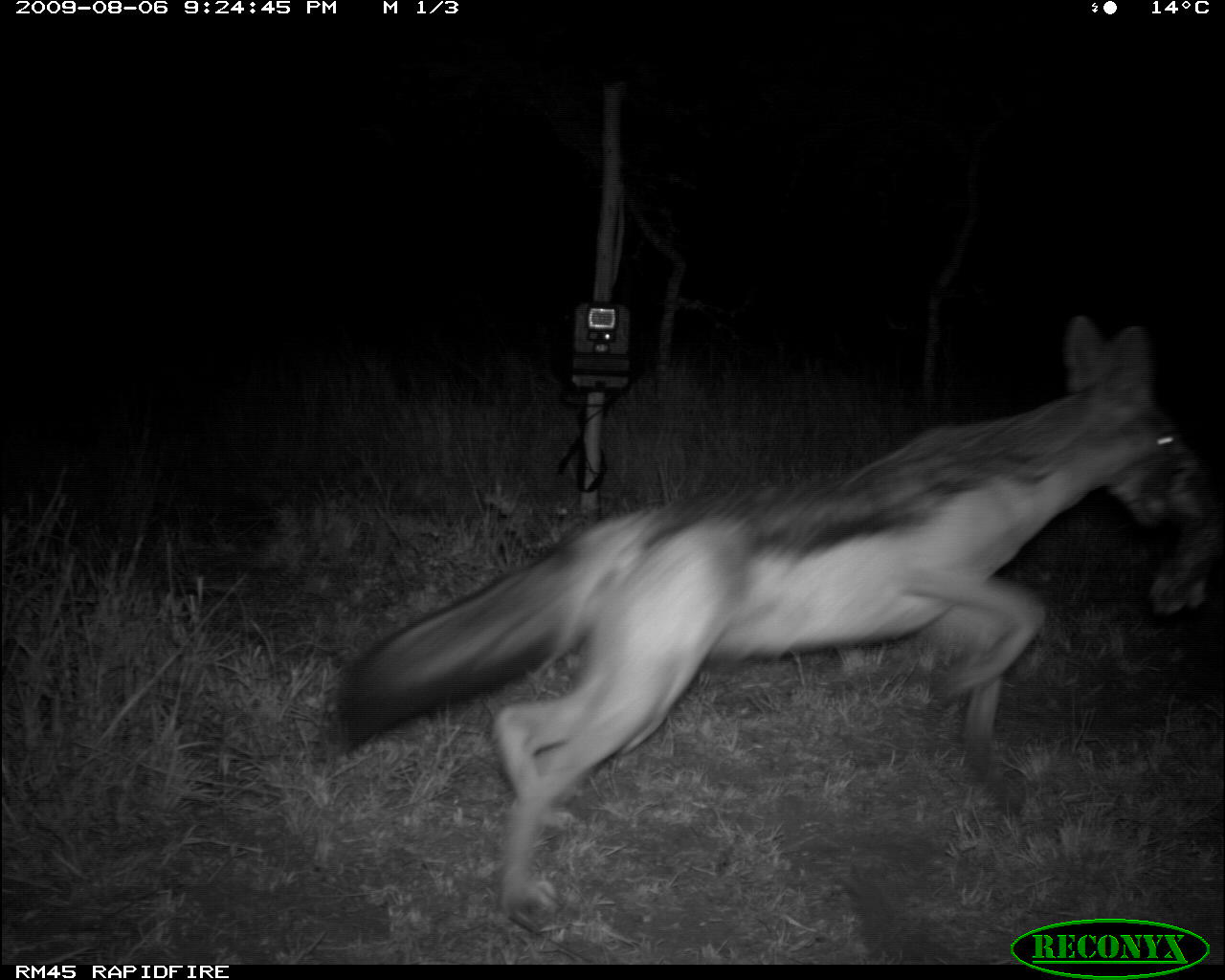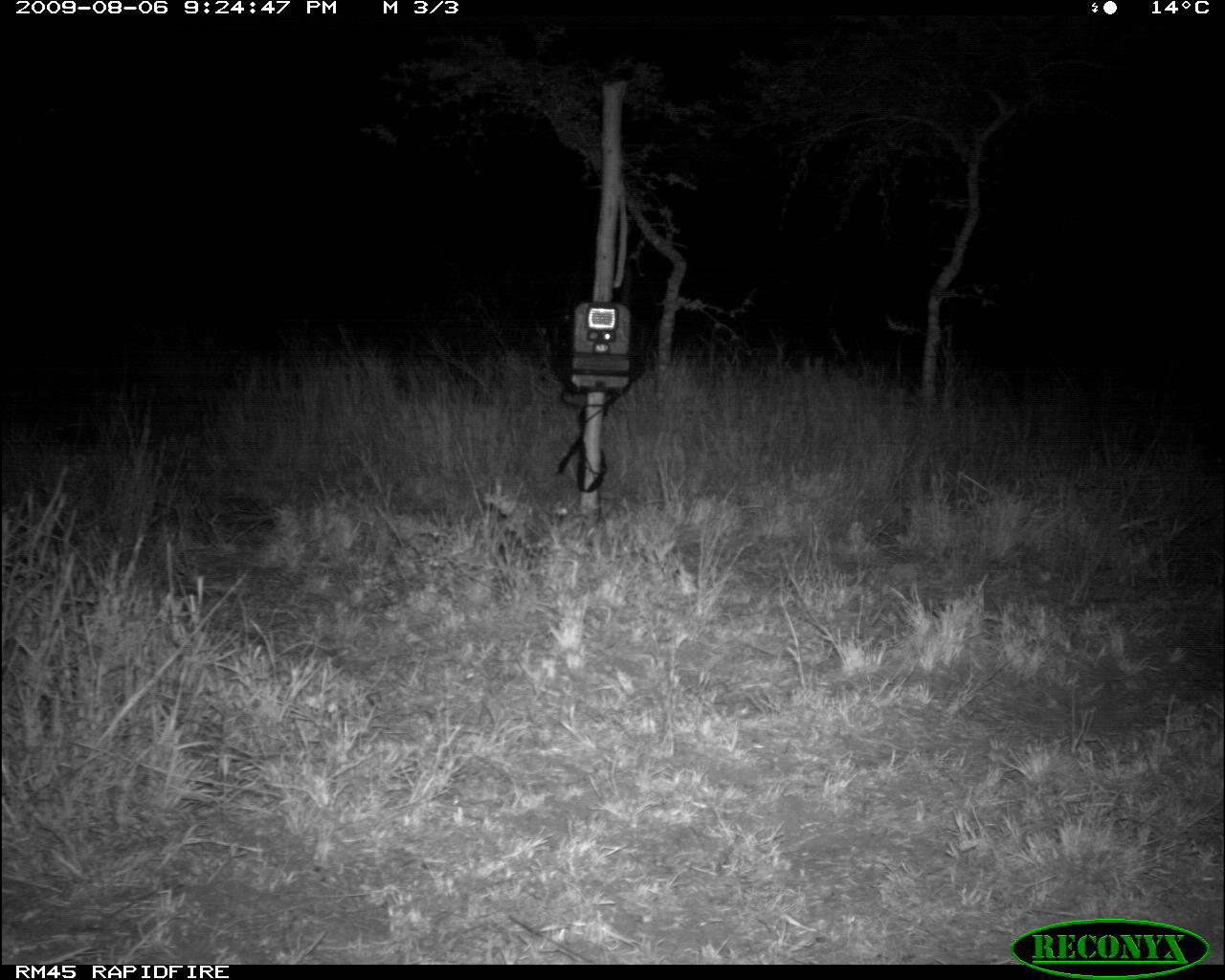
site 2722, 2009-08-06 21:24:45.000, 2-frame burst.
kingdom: Animalia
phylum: Chordata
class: Mammalia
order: Carnivora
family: Canidae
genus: Lupulella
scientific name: Lupulella mesomelas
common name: black-backed jackal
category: canis mesomelas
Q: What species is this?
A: Canis mesomelas (black-backed jackal) (Lupulella mesomelas).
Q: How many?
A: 1.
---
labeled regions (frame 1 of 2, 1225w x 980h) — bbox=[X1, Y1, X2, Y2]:
canis mesomelas: bbox=[328, 307, 1216, 933]; bbox=[1141, 525, 1218, 628]